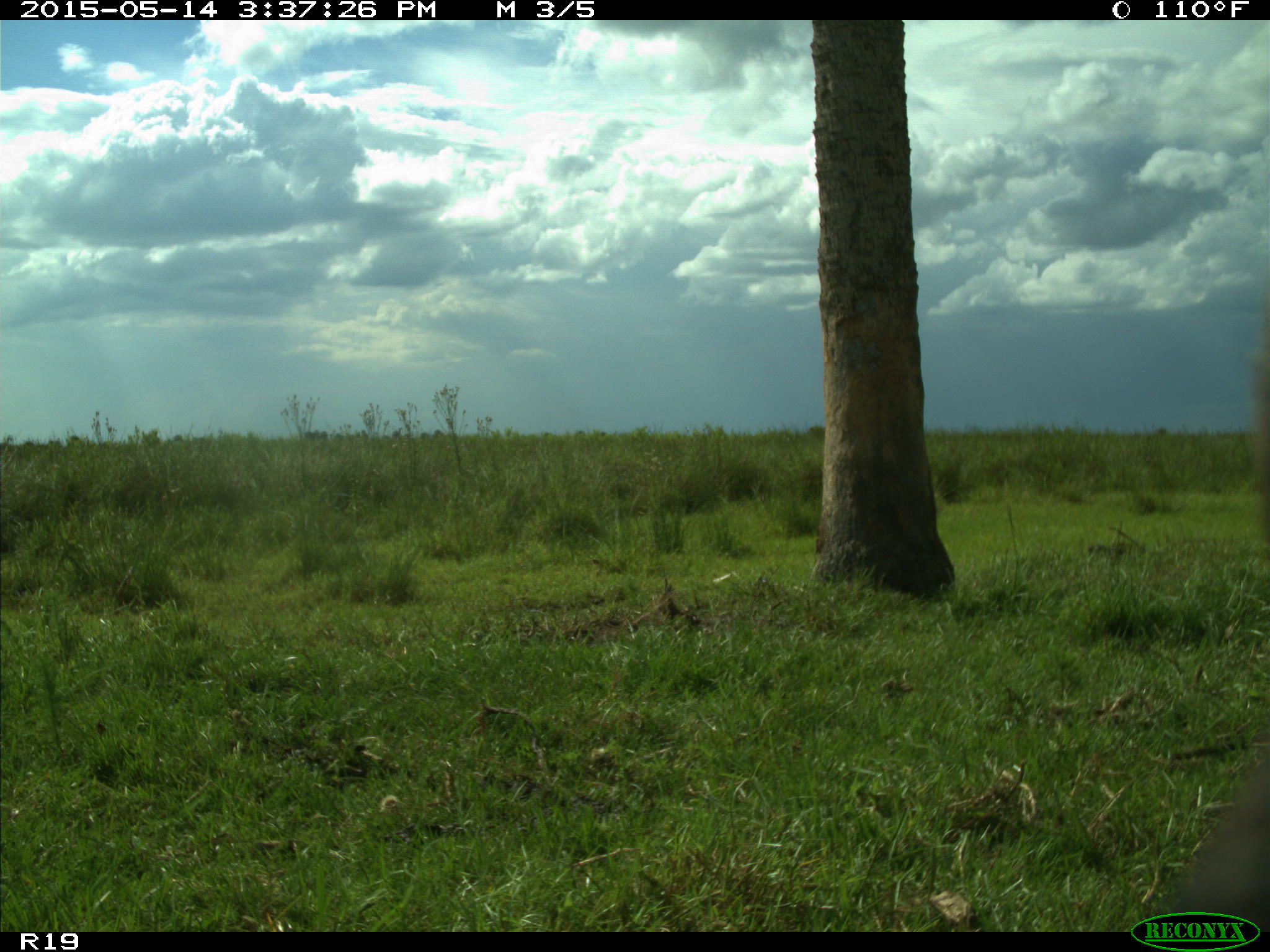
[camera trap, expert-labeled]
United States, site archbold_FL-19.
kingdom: Animalia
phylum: Chordata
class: Mammalia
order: Artiodactyla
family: Bovidae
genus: Bos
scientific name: Bos taurus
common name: domestic cow